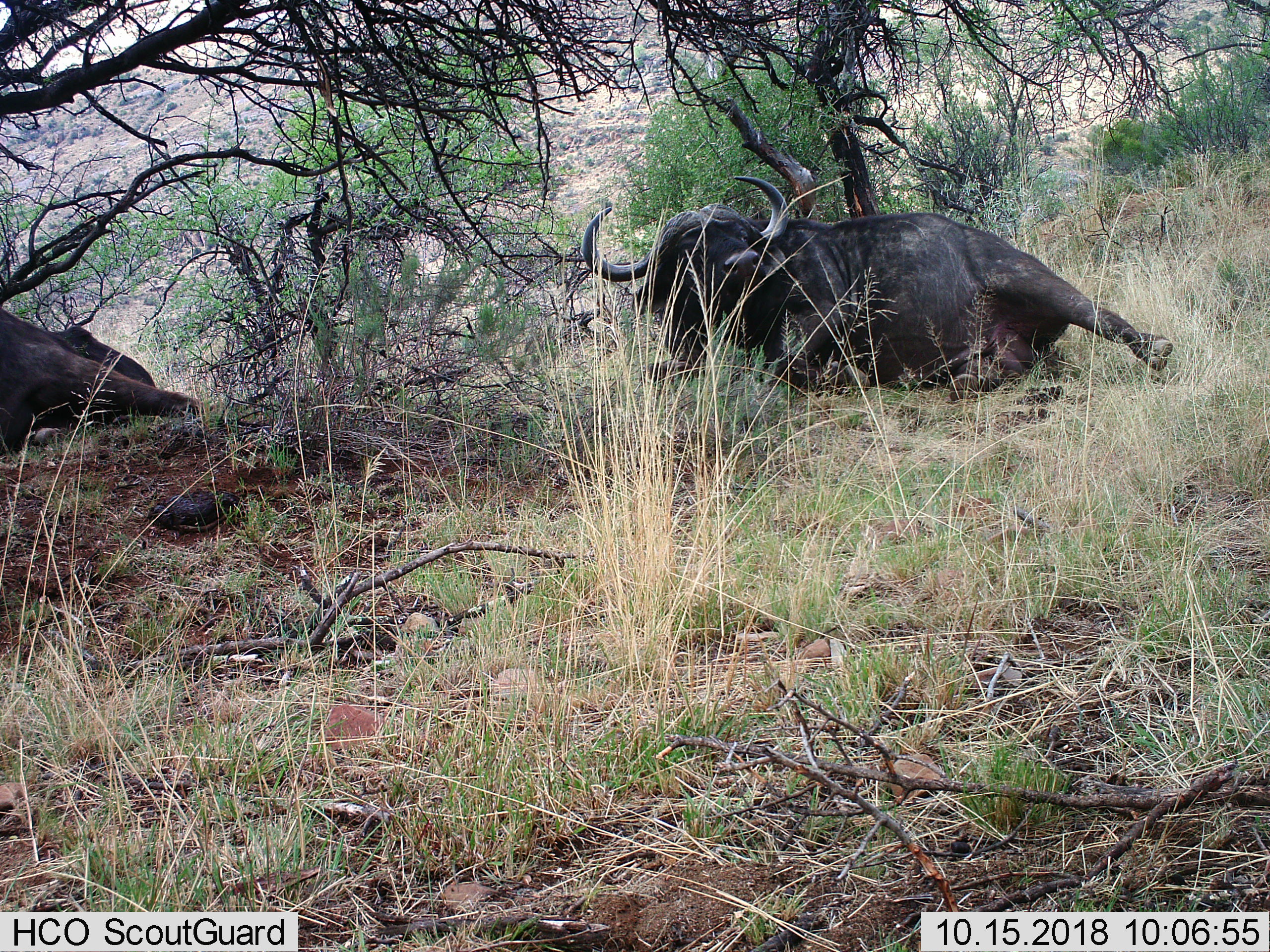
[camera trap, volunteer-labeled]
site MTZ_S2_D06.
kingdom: Animalia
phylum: Chordata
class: Mammalia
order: Artiodactyla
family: Bovidae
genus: Syncerus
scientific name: Syncerus caffer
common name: african buffalo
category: buffalo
Buffalo (african buffalo) (Syncerus caffer), count 2. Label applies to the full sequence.